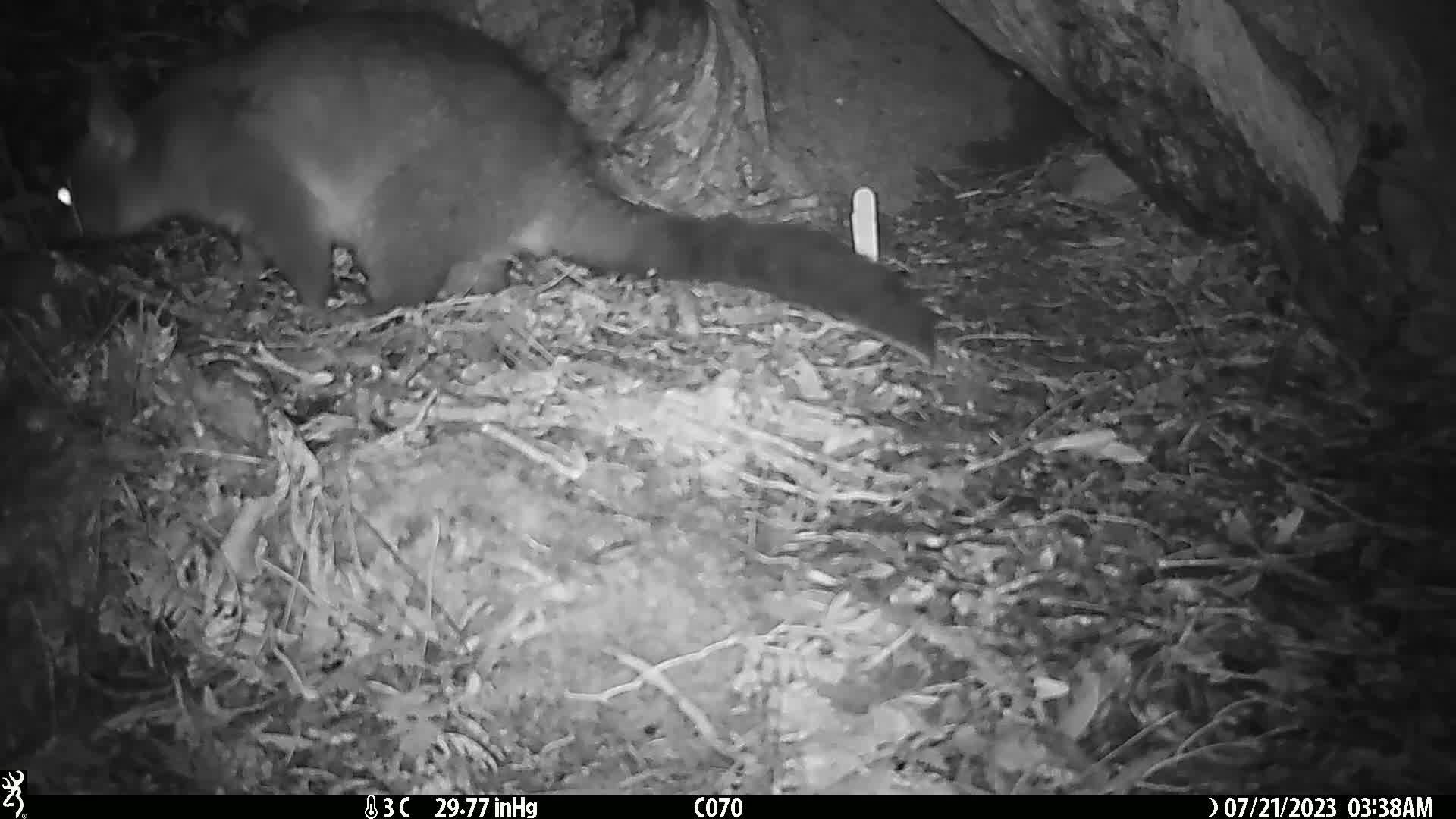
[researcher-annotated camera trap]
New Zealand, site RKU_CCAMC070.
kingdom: Animalia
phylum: Chordata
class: Mammalia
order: Diprotodontia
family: Phalangeridae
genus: Trichosurus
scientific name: Trichosurus vulpecula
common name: common brushtail possum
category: possum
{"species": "possum (common brushtail possum) (Trichosurus vulpecula)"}